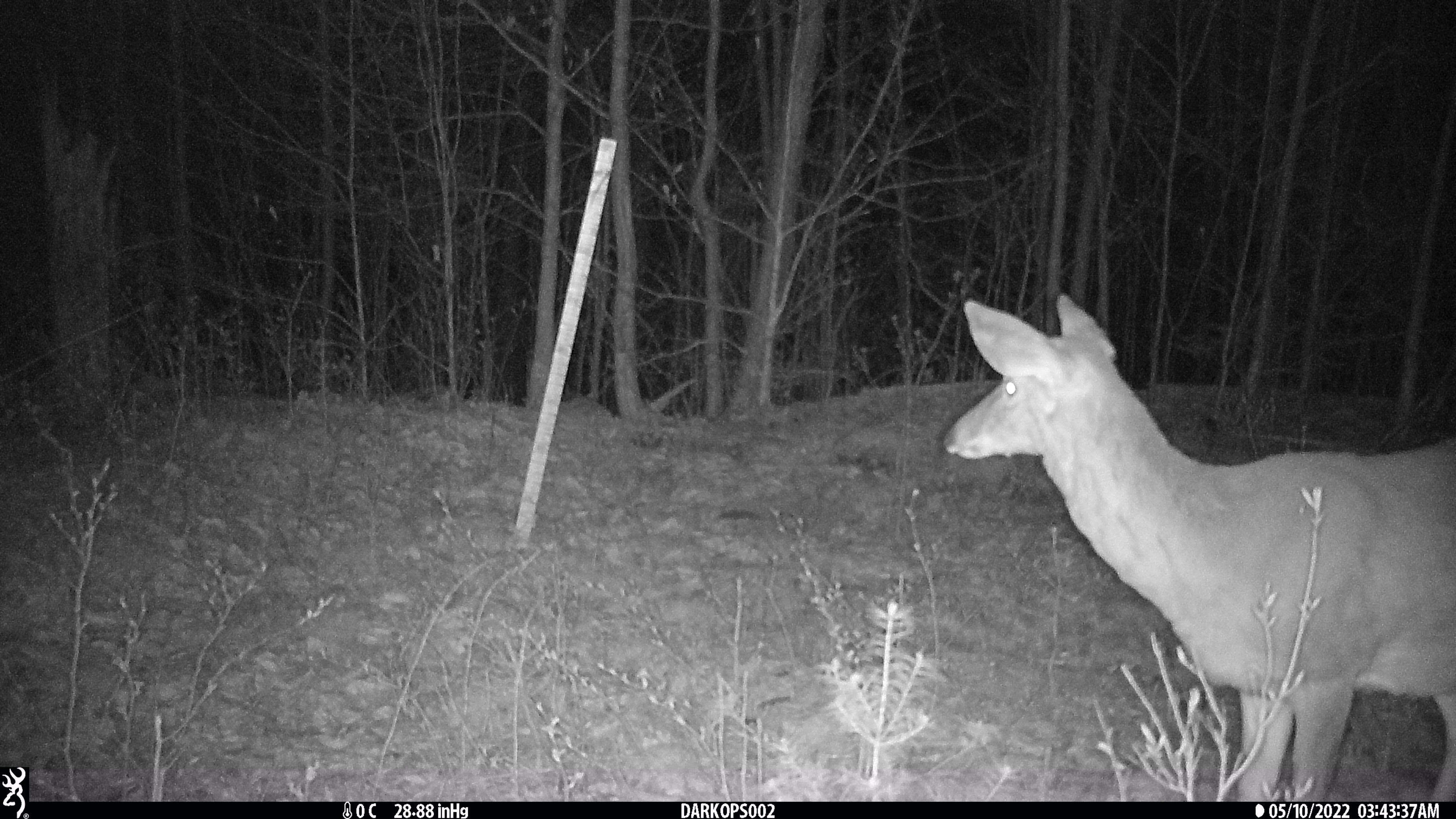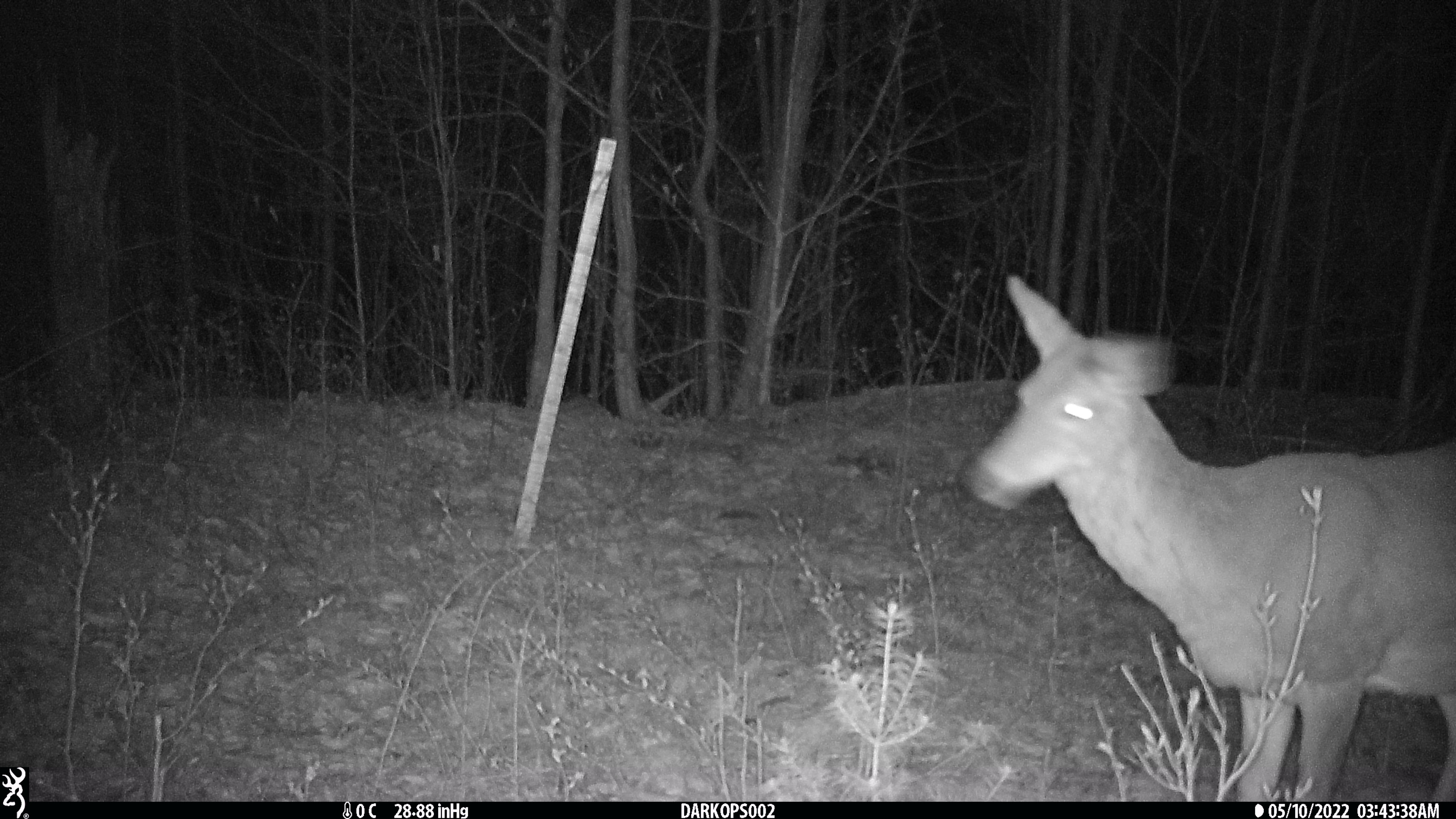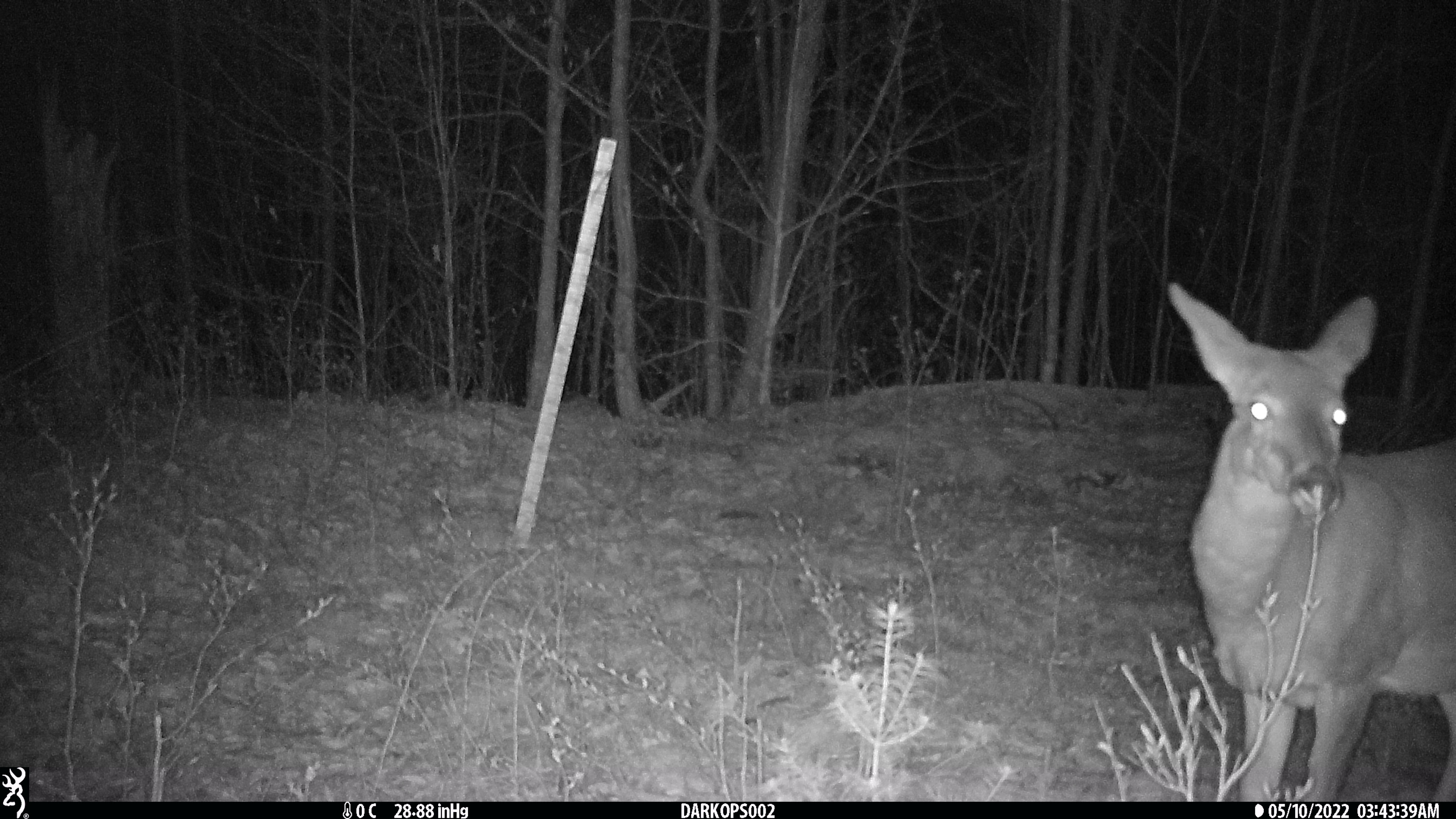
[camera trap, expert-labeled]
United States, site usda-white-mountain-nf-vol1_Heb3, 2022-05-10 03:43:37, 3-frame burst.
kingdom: Animalia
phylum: Chordata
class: Mammalia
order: Artiodactyla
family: Cervidae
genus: Odocoileus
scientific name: Odocoileus virginianus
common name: white-tailed deer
White-tailed deer (Odocoileus virginianus).